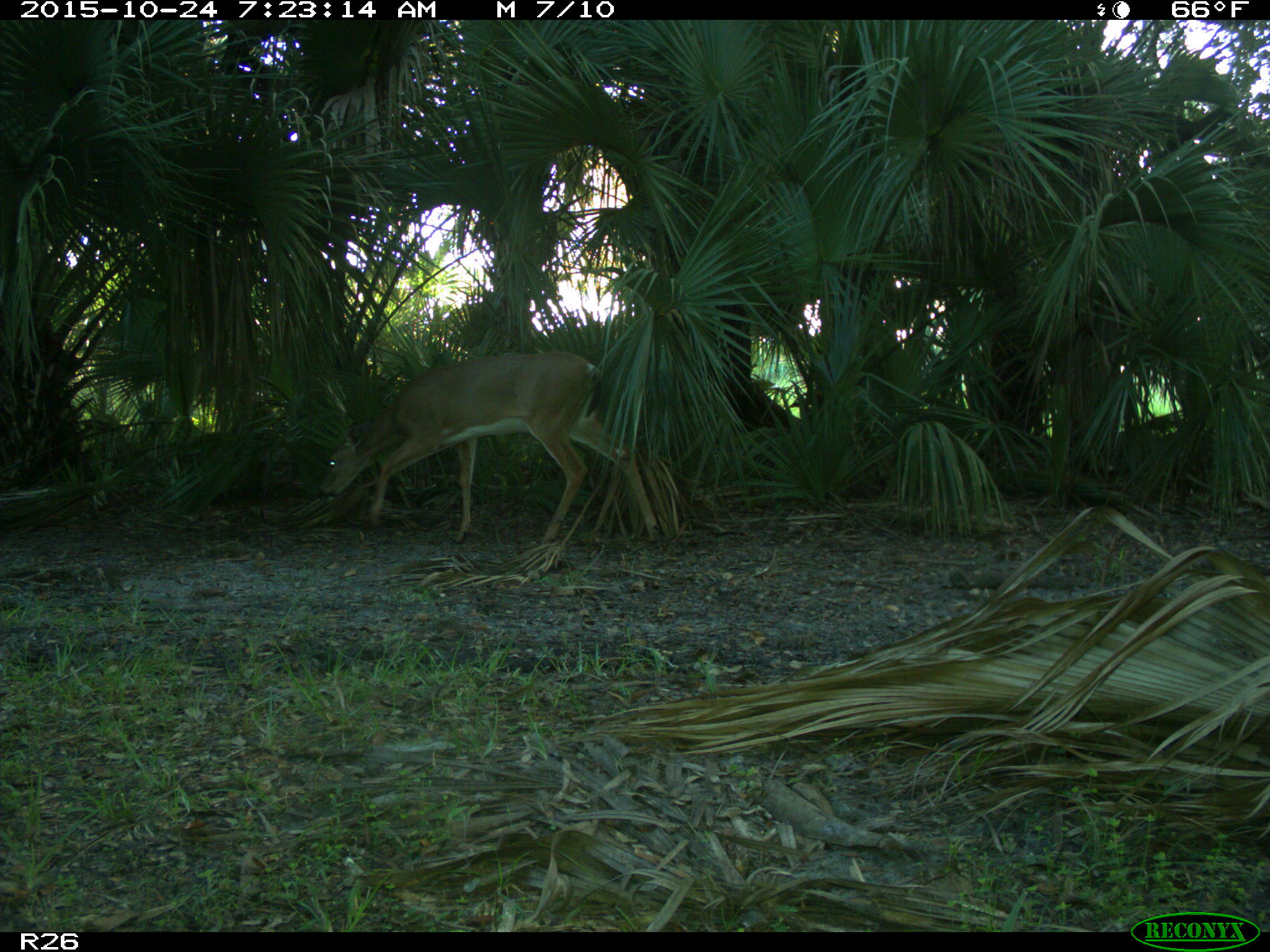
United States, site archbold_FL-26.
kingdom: Animalia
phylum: Chordata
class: Mammalia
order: Artiodactyla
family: Cervidae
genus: Odocoileus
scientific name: Odocoileus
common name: deer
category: unidentified deer